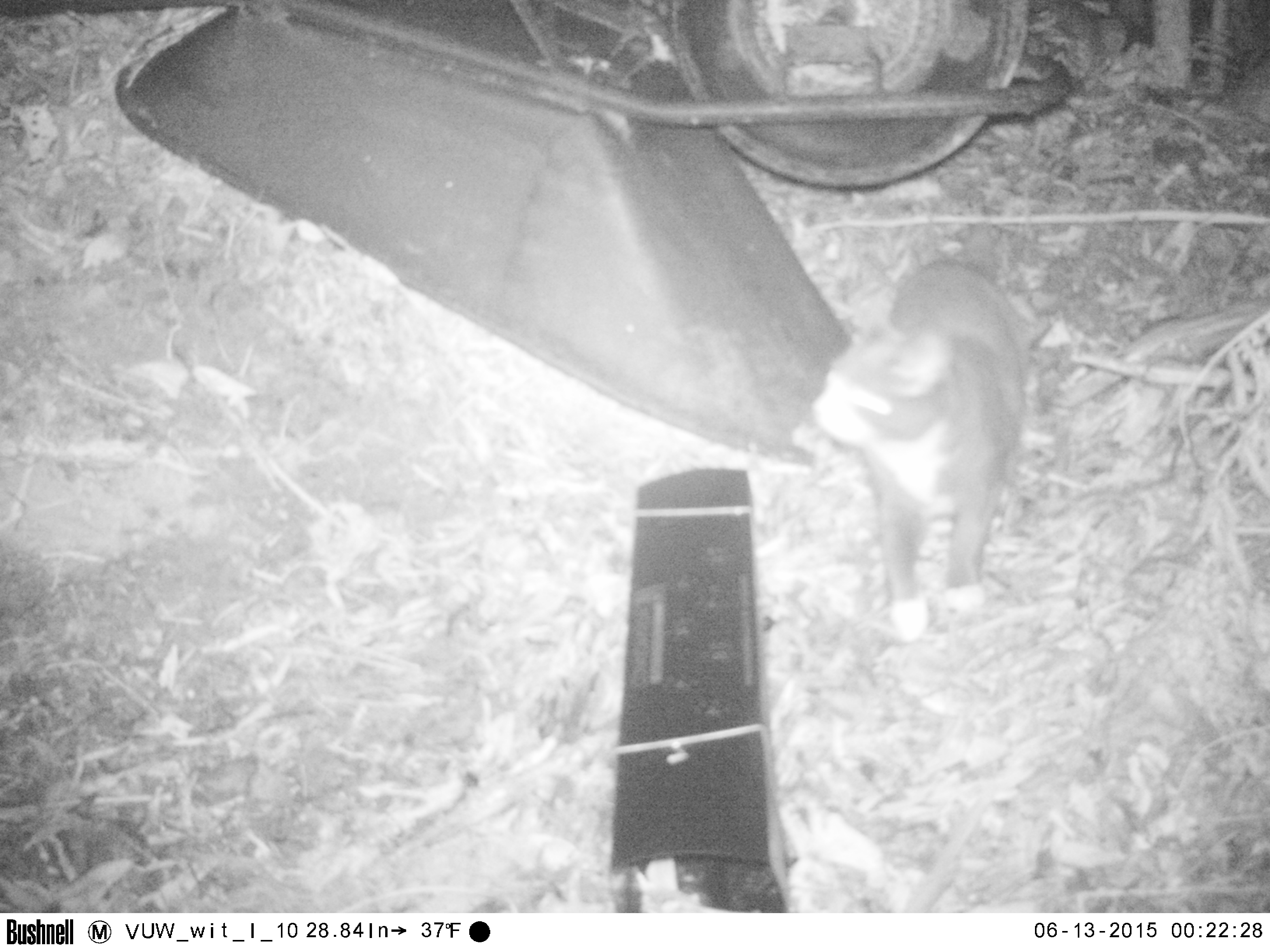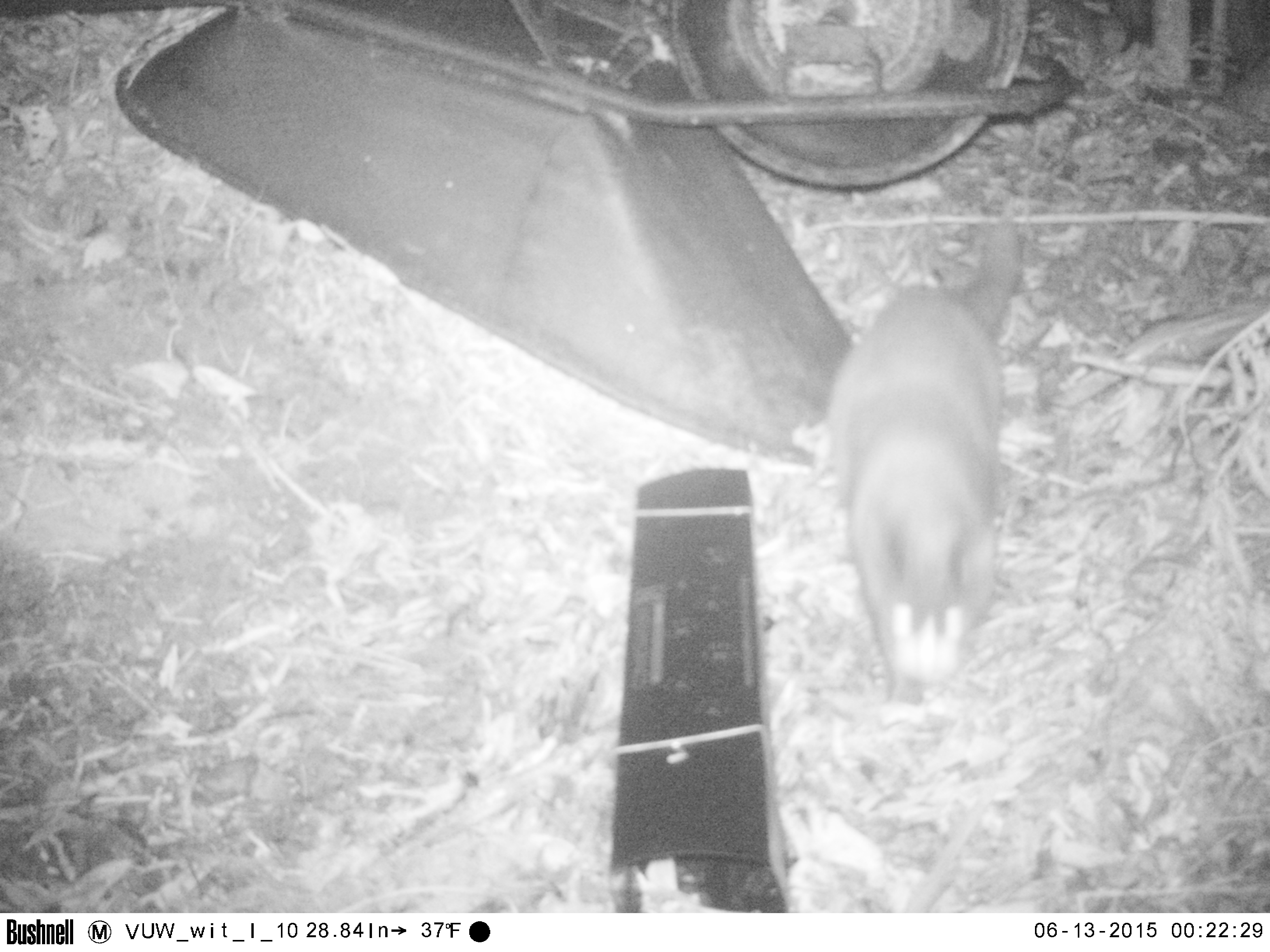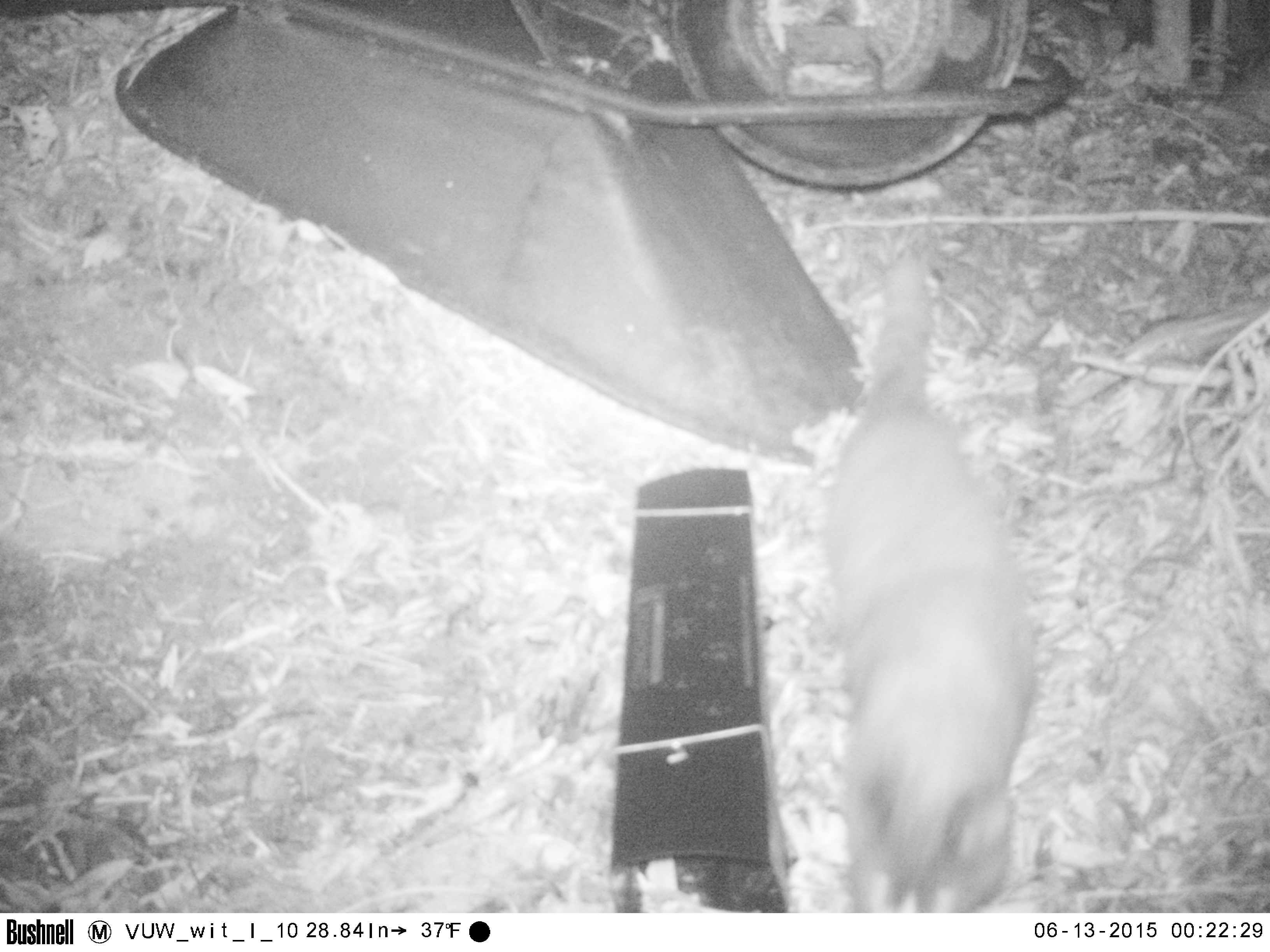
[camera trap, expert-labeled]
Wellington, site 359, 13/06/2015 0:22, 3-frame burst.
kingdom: Animalia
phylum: Chordata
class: Mammalia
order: Carnivora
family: Felidae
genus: Felis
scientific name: Felis catus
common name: cat